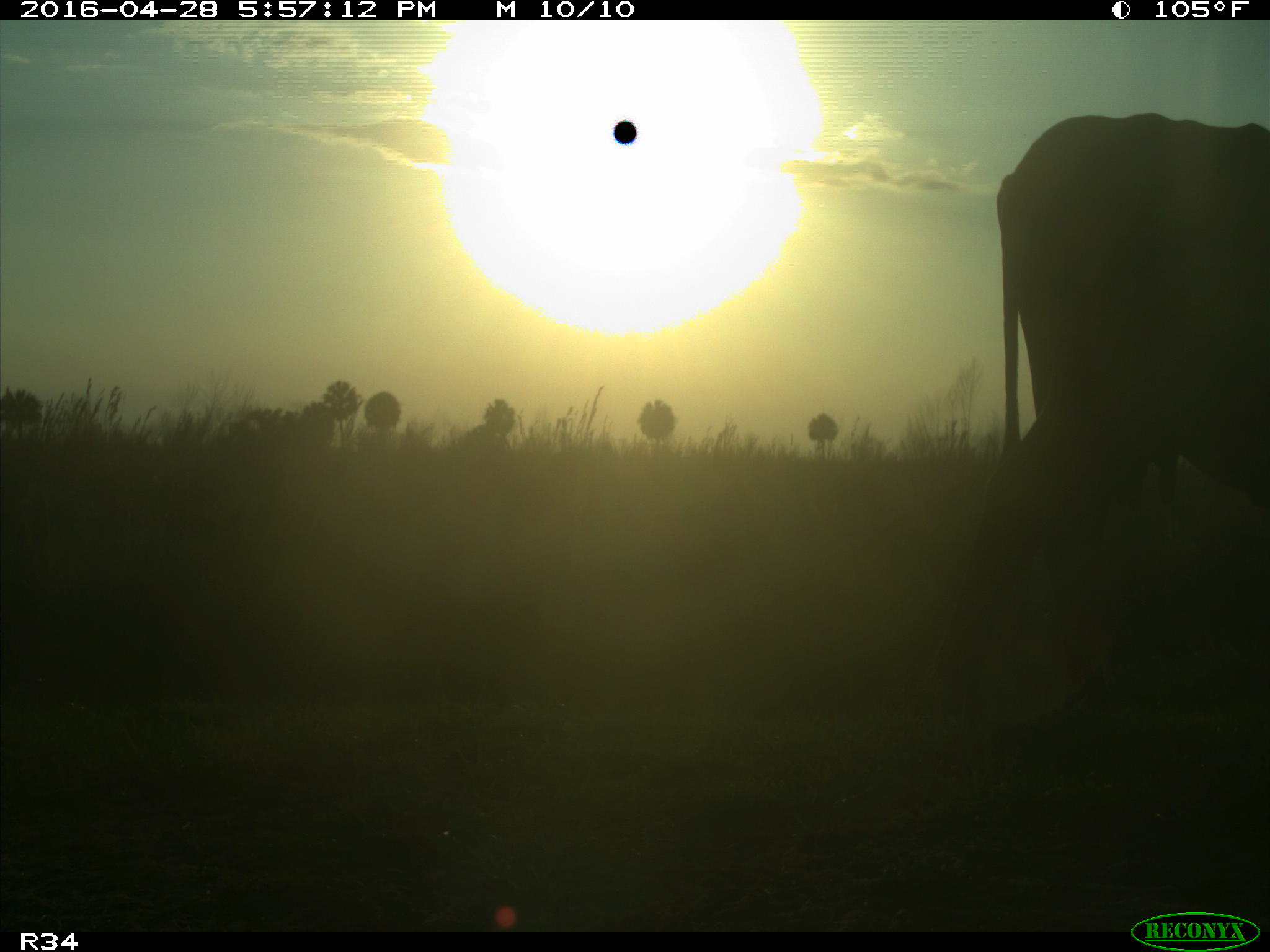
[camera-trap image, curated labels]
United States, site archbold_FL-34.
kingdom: Animalia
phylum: Chordata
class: Mammalia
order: Artiodactyla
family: Bovidae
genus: Bos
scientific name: Bos taurus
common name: domestic cow